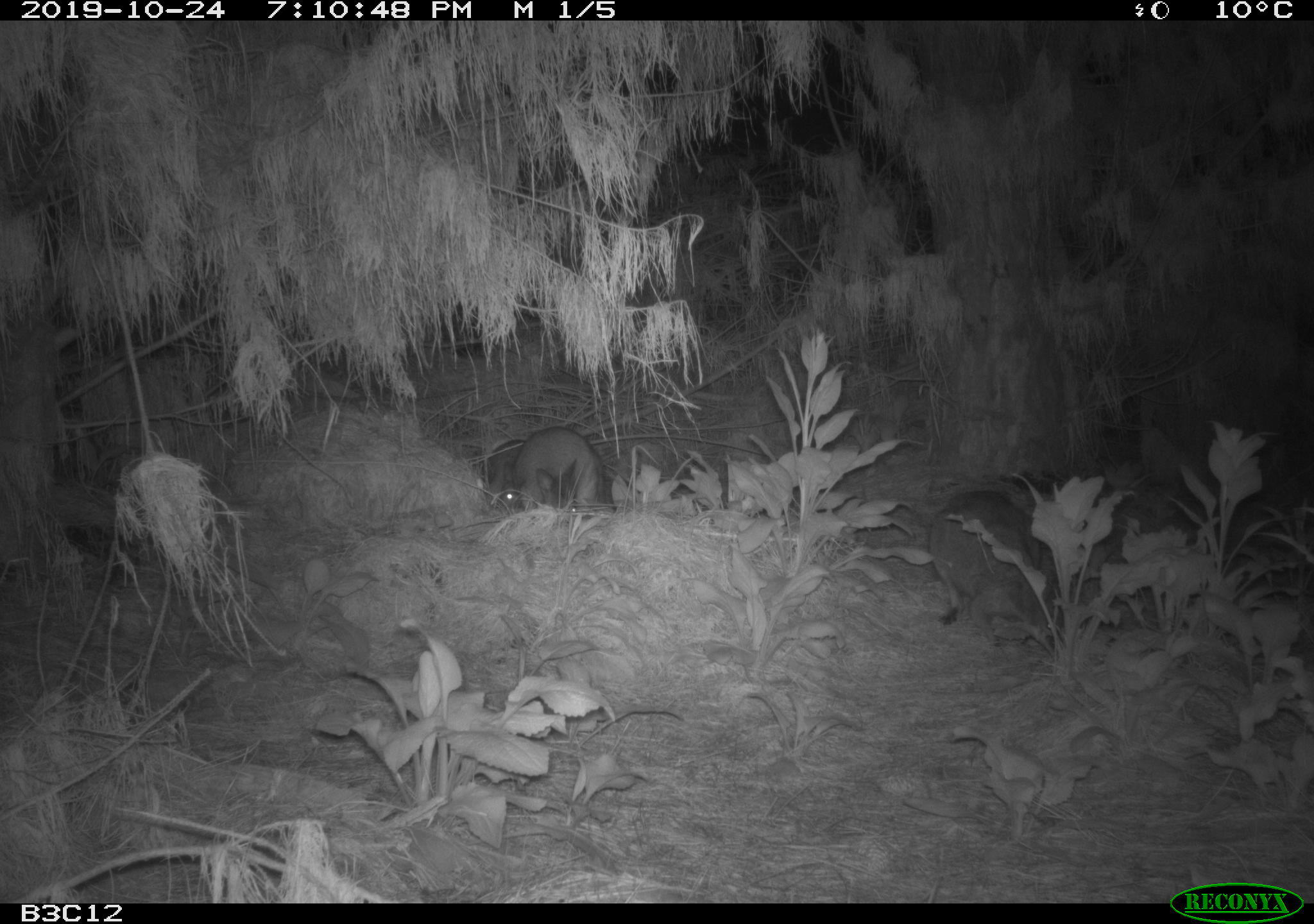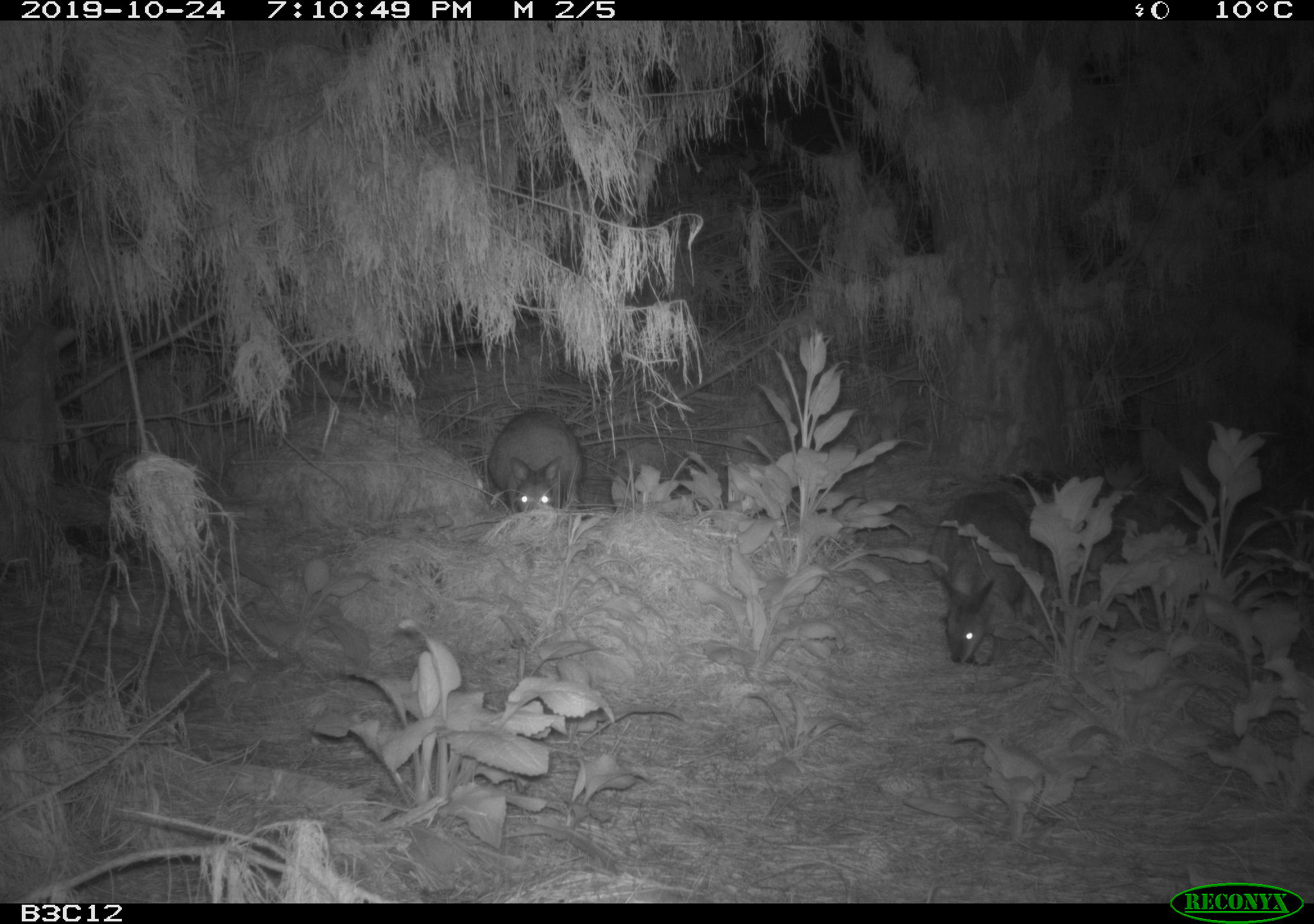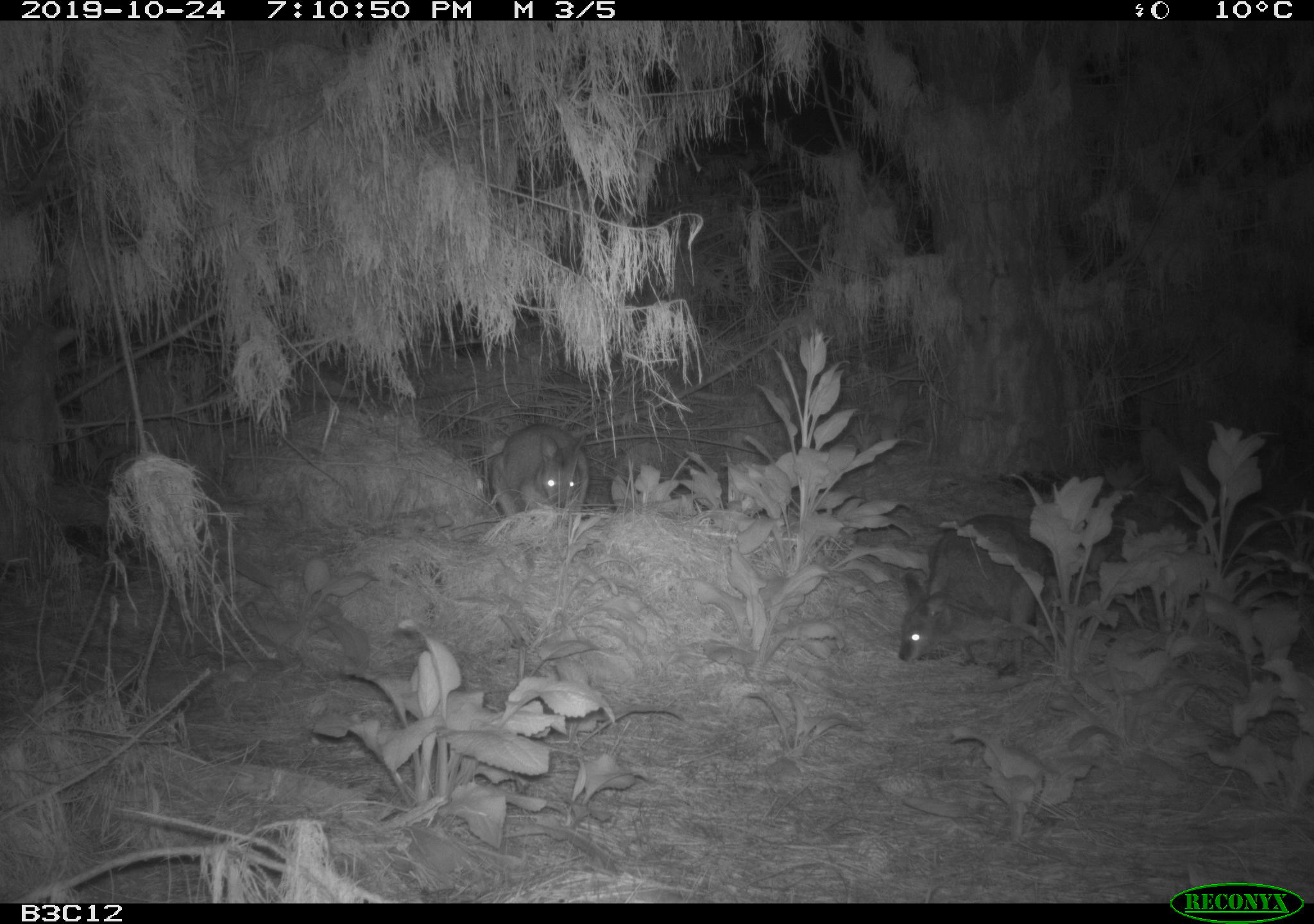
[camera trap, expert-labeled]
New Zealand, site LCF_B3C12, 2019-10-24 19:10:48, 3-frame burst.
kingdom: Animalia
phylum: Chordata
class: Mammalia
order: Diprotodontia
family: Macropodidae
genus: Notamacropus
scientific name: Notamacropus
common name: wallaby